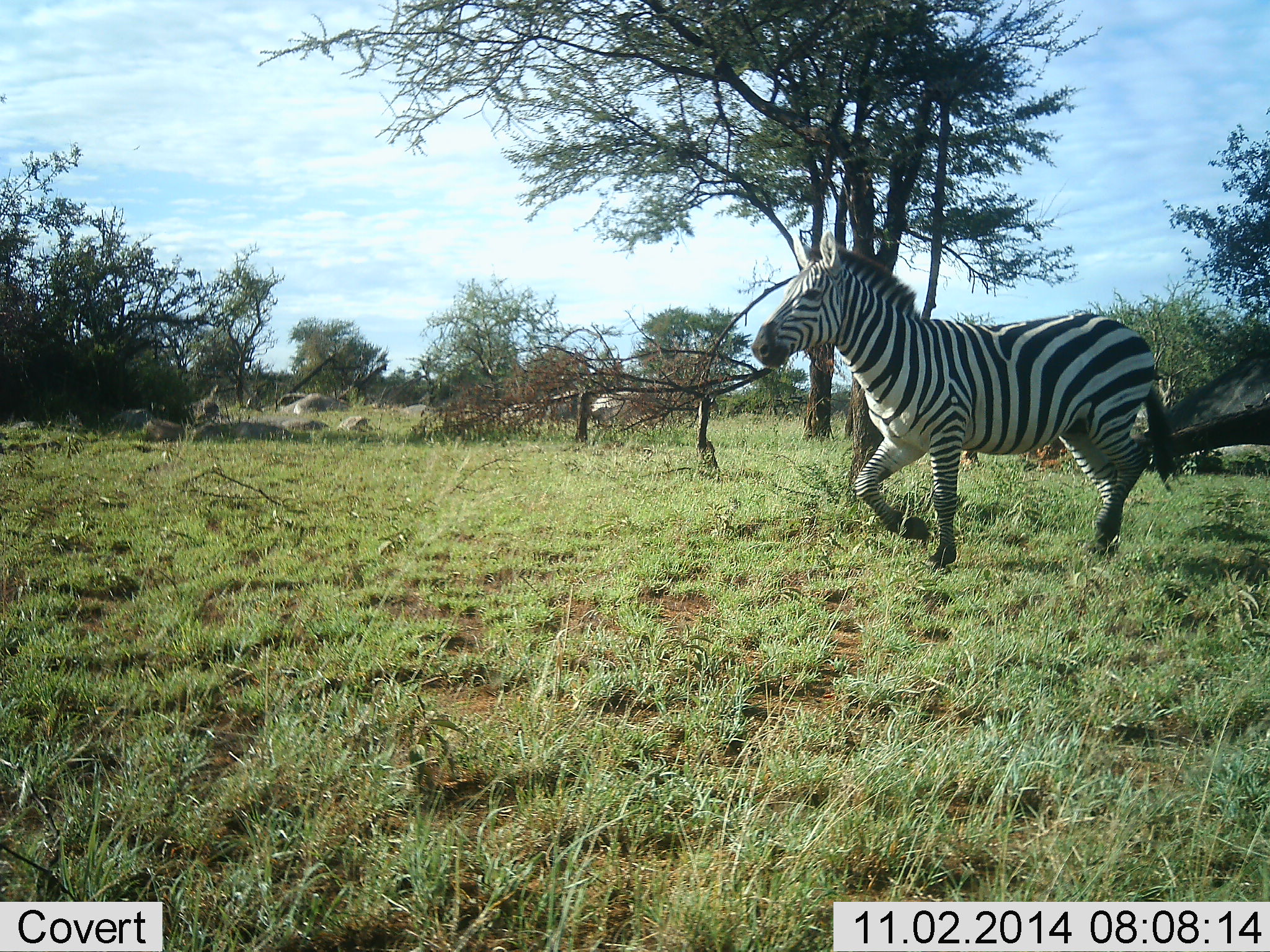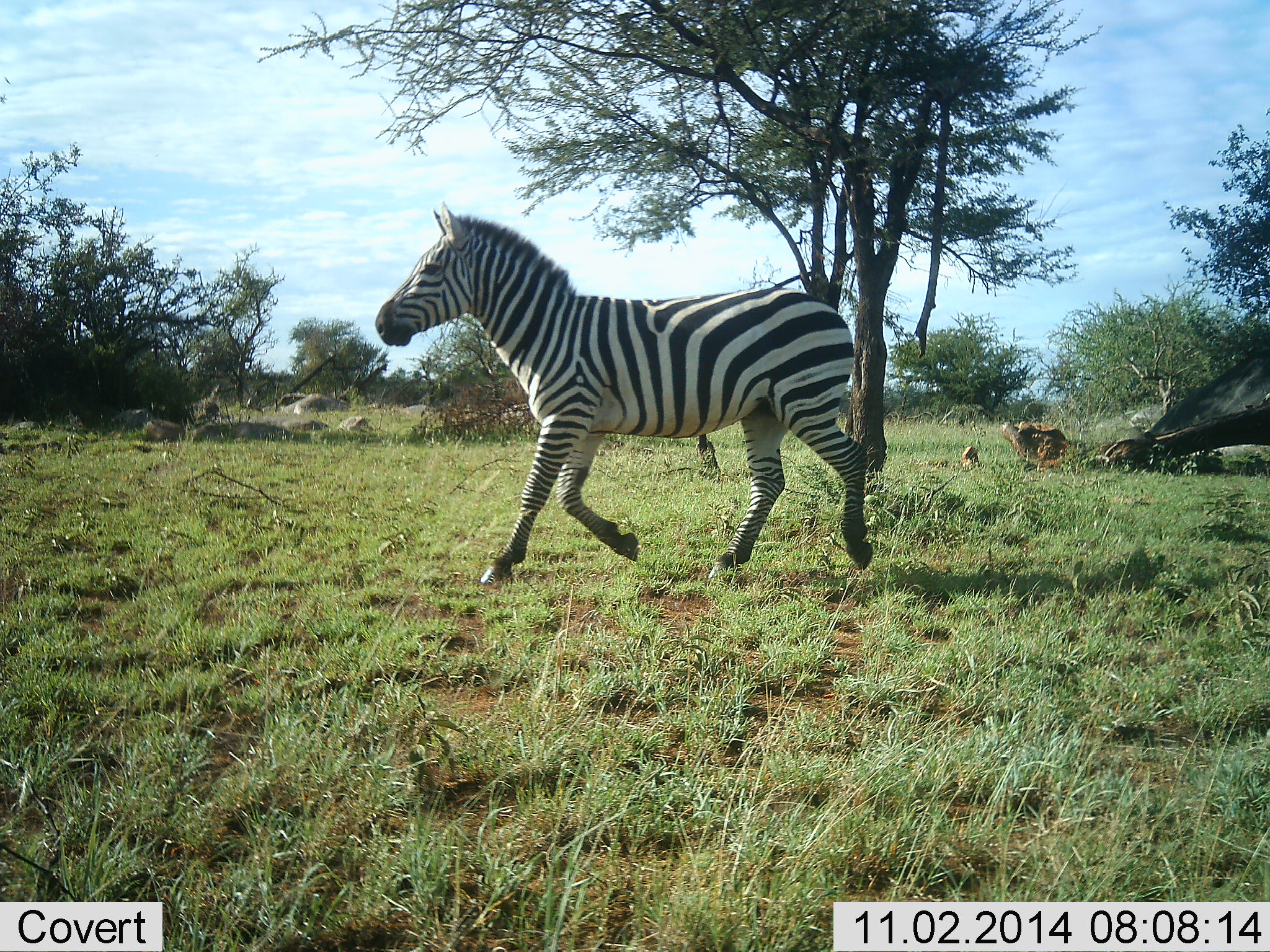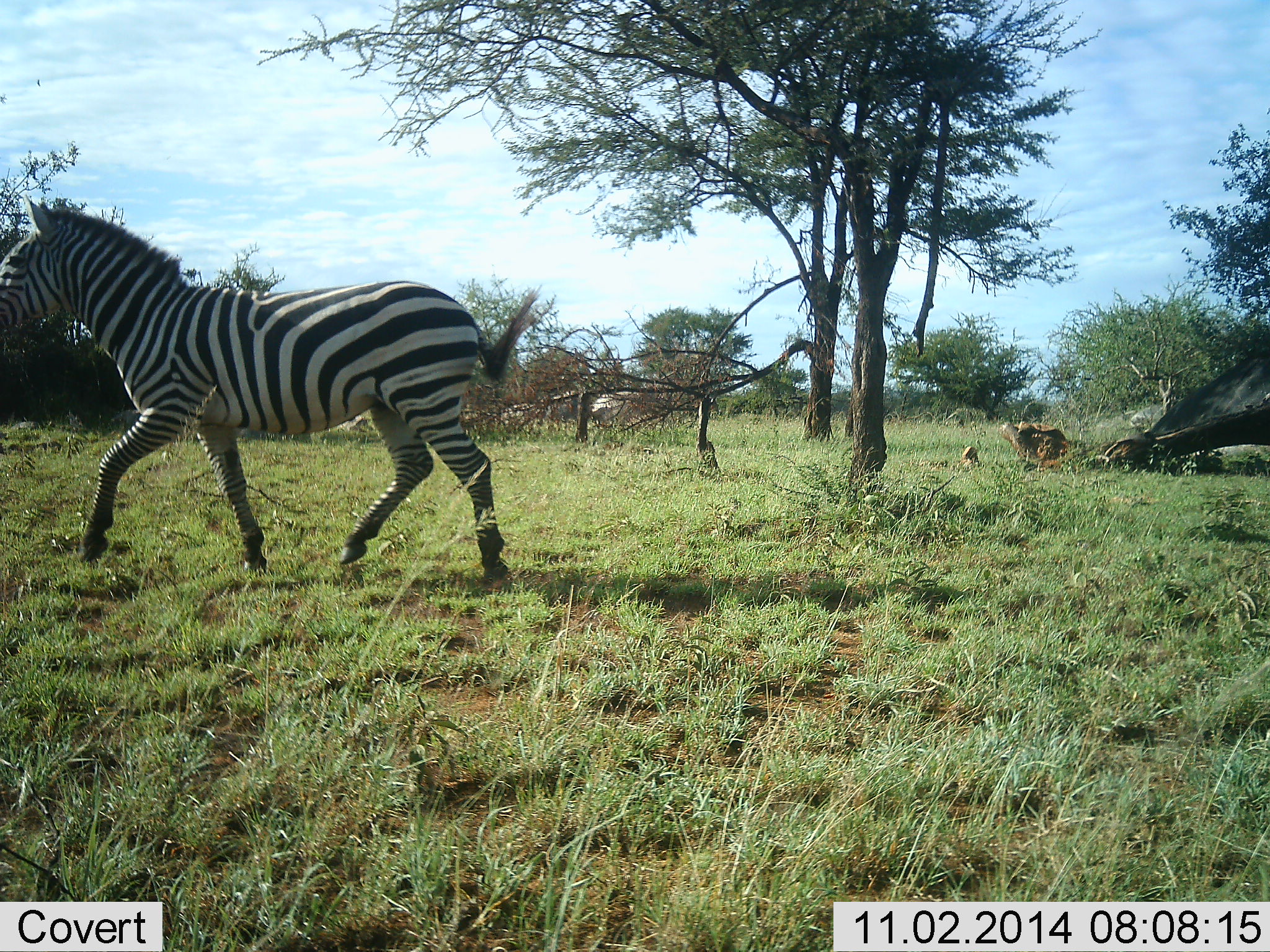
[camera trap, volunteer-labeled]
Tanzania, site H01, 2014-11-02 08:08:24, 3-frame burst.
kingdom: Animalia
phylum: Chordata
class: Mammalia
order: Perissodactyla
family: Equidae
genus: Equus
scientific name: Equus quagga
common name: plains zebra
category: zebra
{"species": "zebra (plains zebra) (Equus quagga)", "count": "1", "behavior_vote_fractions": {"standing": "0%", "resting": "0%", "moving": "100%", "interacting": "0%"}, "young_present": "0%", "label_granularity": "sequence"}